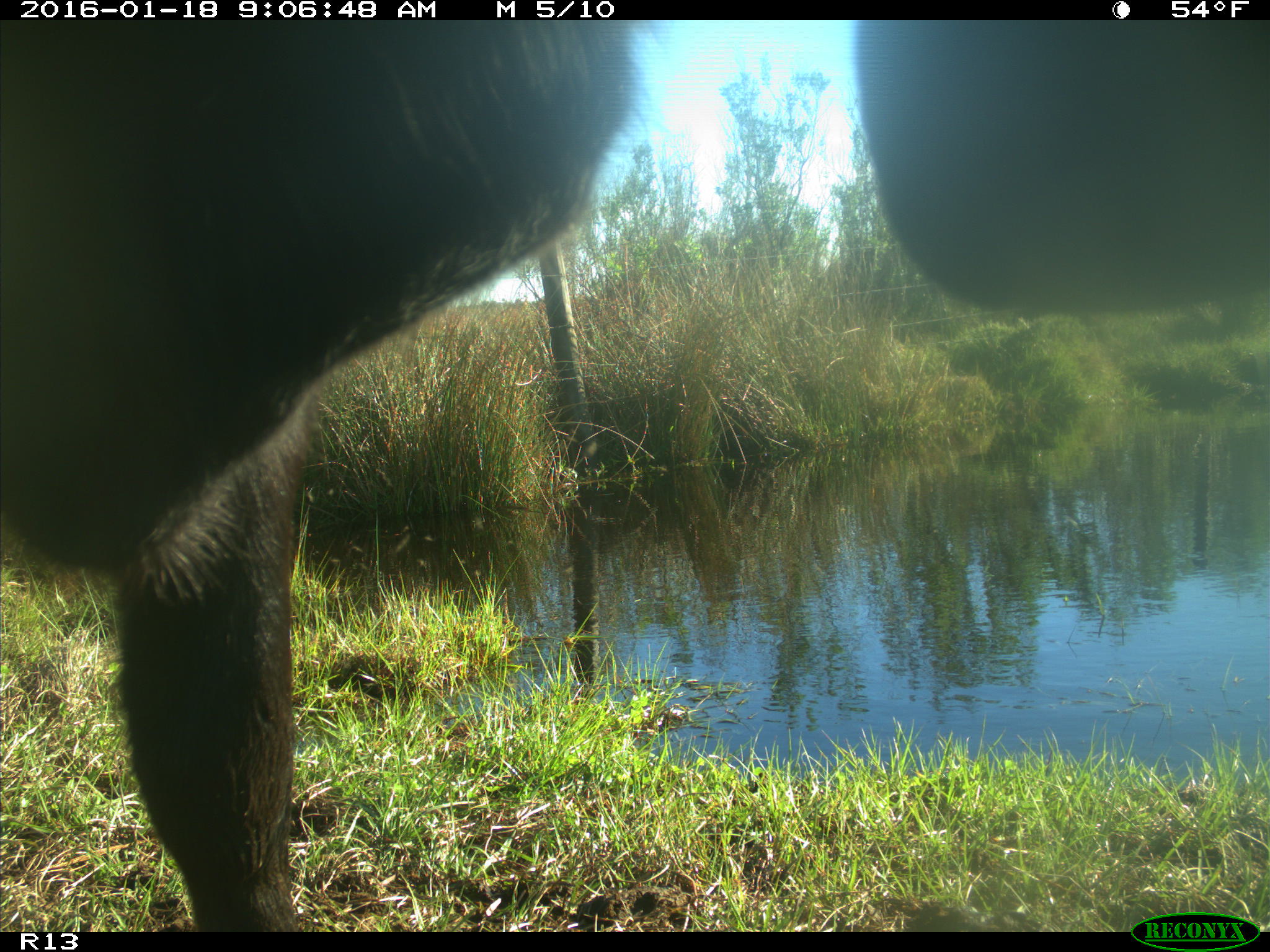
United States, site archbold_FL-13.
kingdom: Animalia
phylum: Chordata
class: Mammalia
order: Artiodactyla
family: Bovidae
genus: Bos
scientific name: Bos taurus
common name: domestic cow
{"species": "Bos taurus (domestic cow)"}